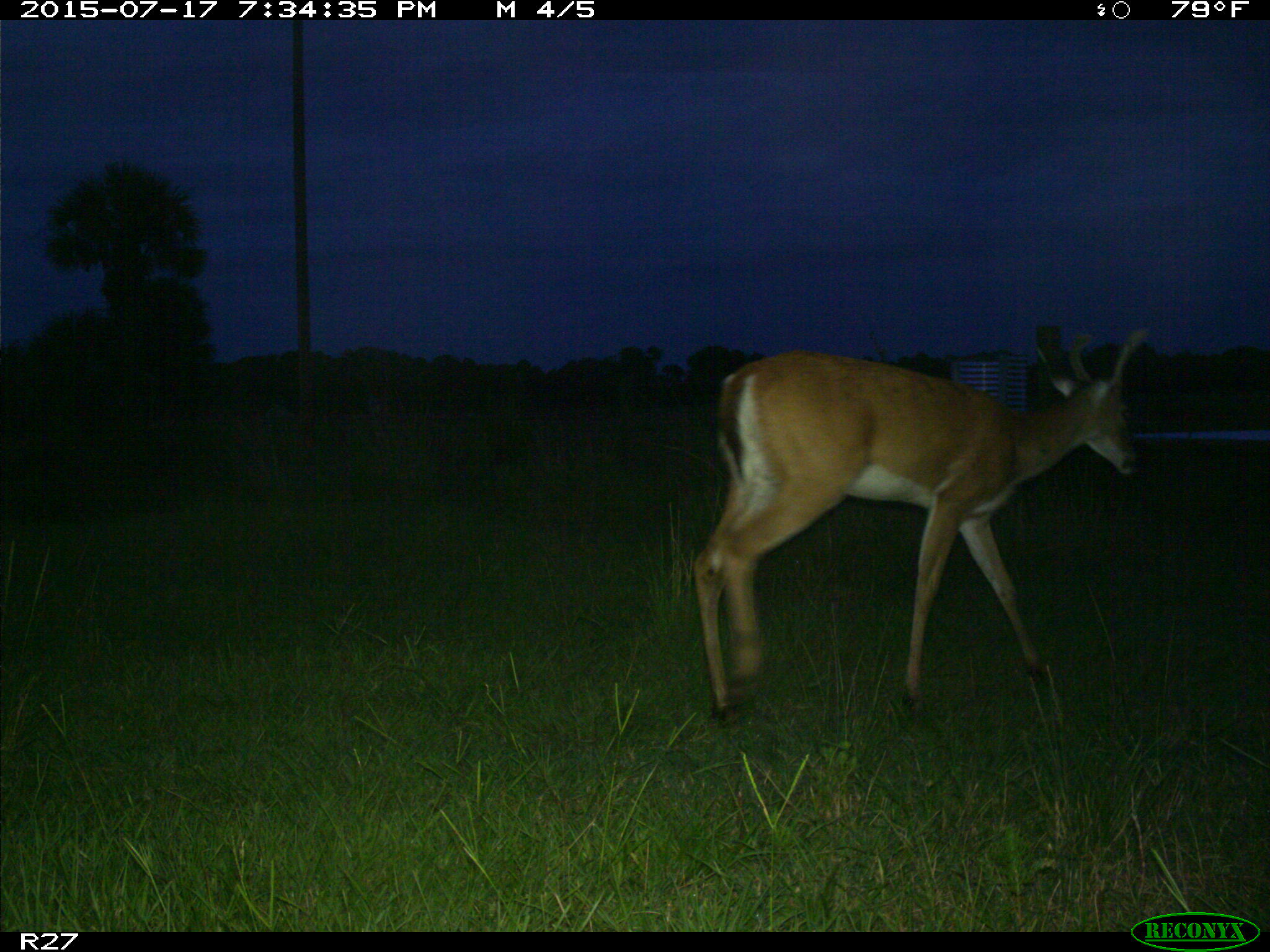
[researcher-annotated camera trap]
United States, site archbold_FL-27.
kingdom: Animalia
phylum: Chordata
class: Mammalia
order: Artiodactyla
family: Cervidae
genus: Odocoileus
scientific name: Odocoileus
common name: deer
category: unidentified deer